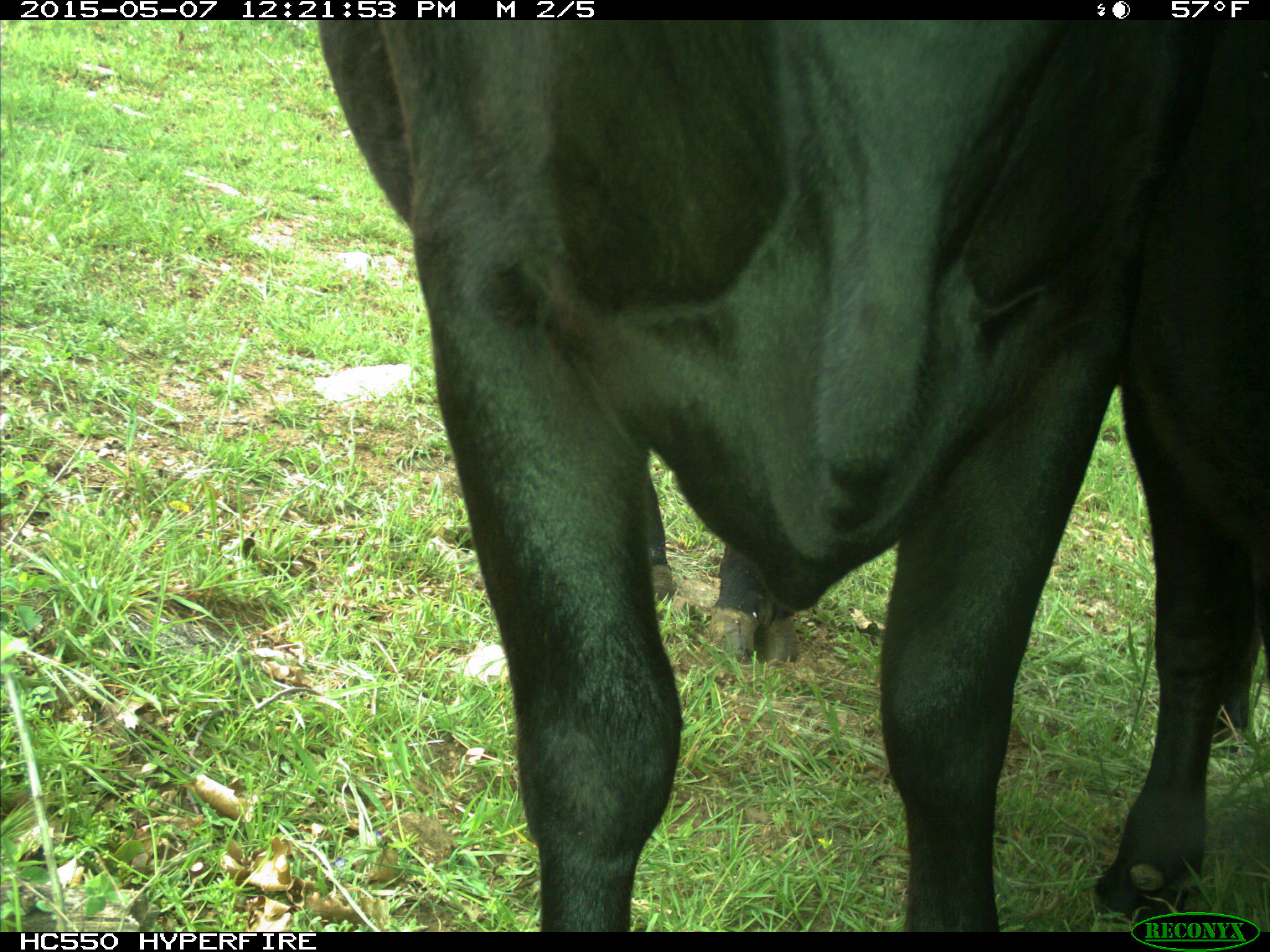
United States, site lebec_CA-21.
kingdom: Animalia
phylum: Chordata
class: Mammalia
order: Artiodactyla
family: Bovidae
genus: Bos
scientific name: Bos taurus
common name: domestic cow